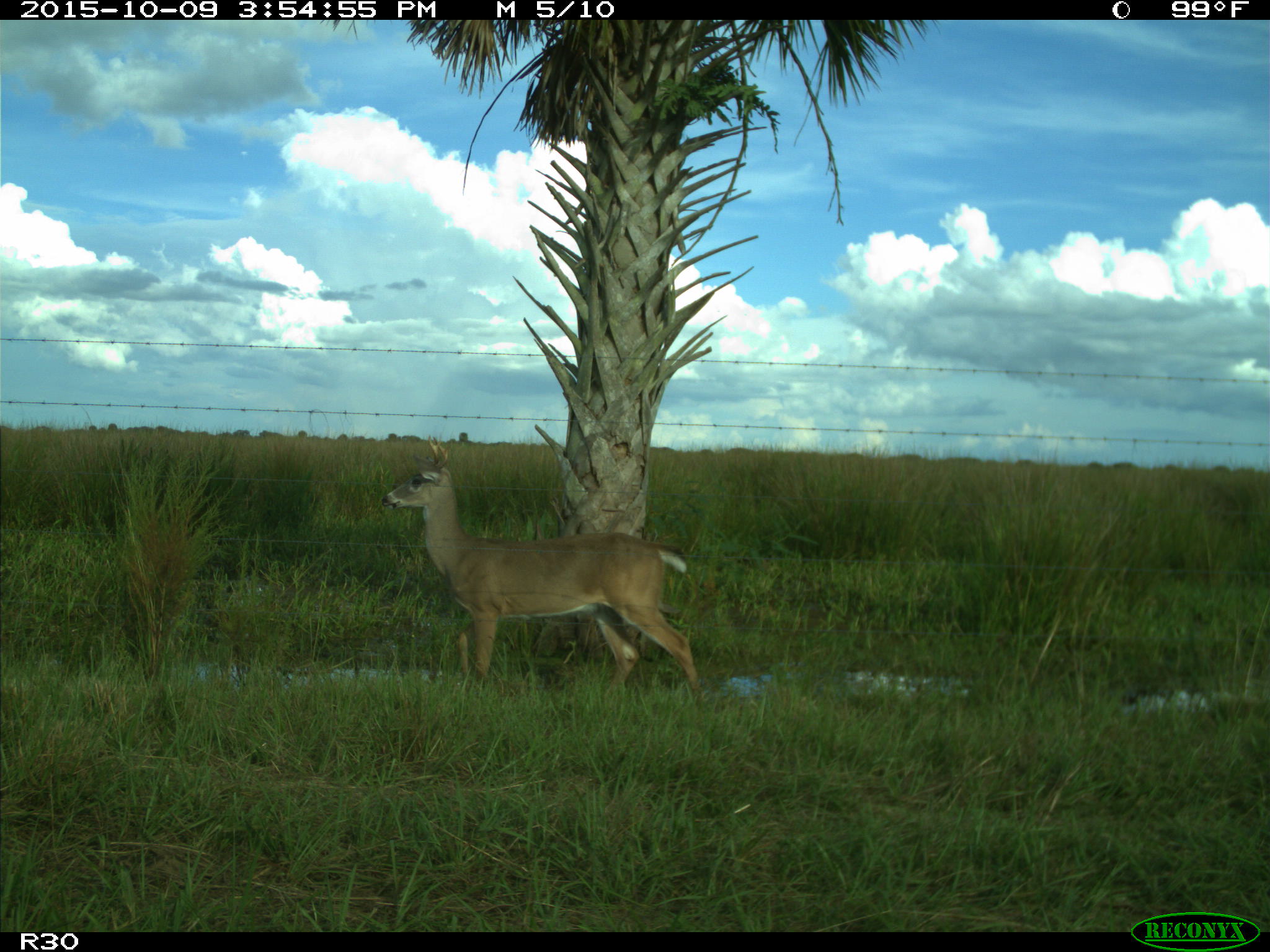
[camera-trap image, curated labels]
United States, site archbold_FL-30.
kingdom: Animalia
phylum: Chordata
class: Mammalia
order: Artiodactyla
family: Cervidae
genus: Odocoileus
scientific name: Odocoileus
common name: deer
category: unidentified deer